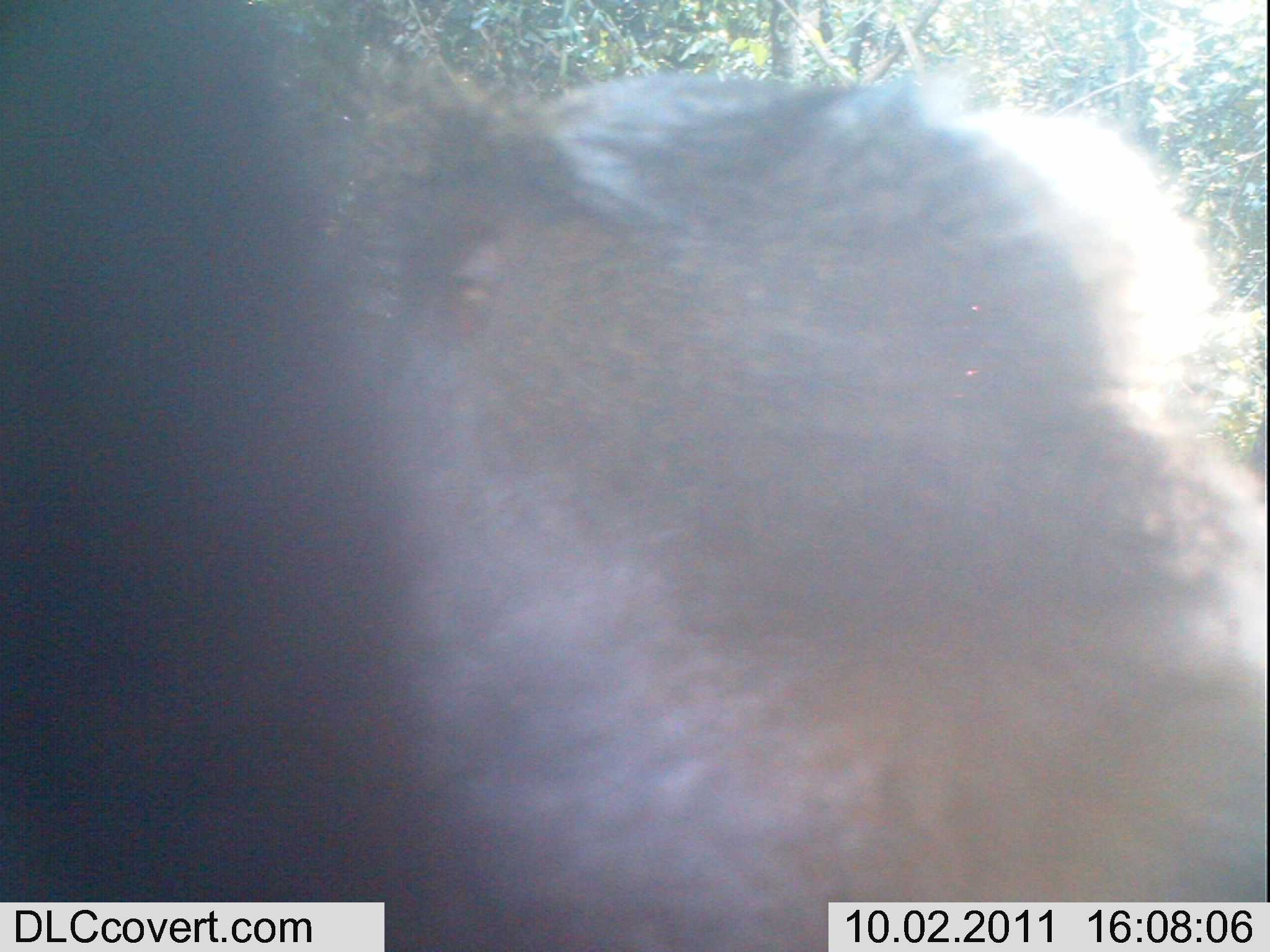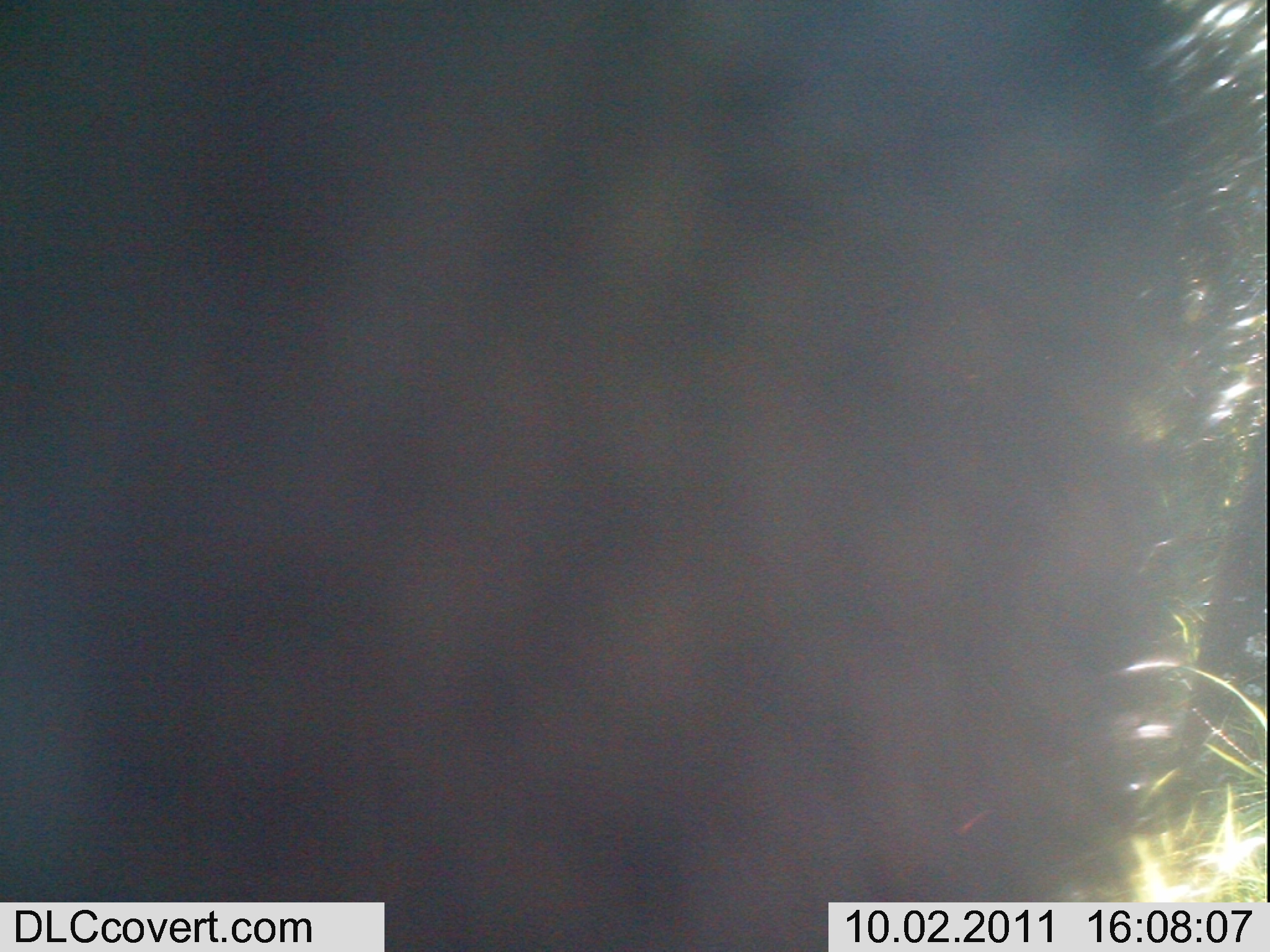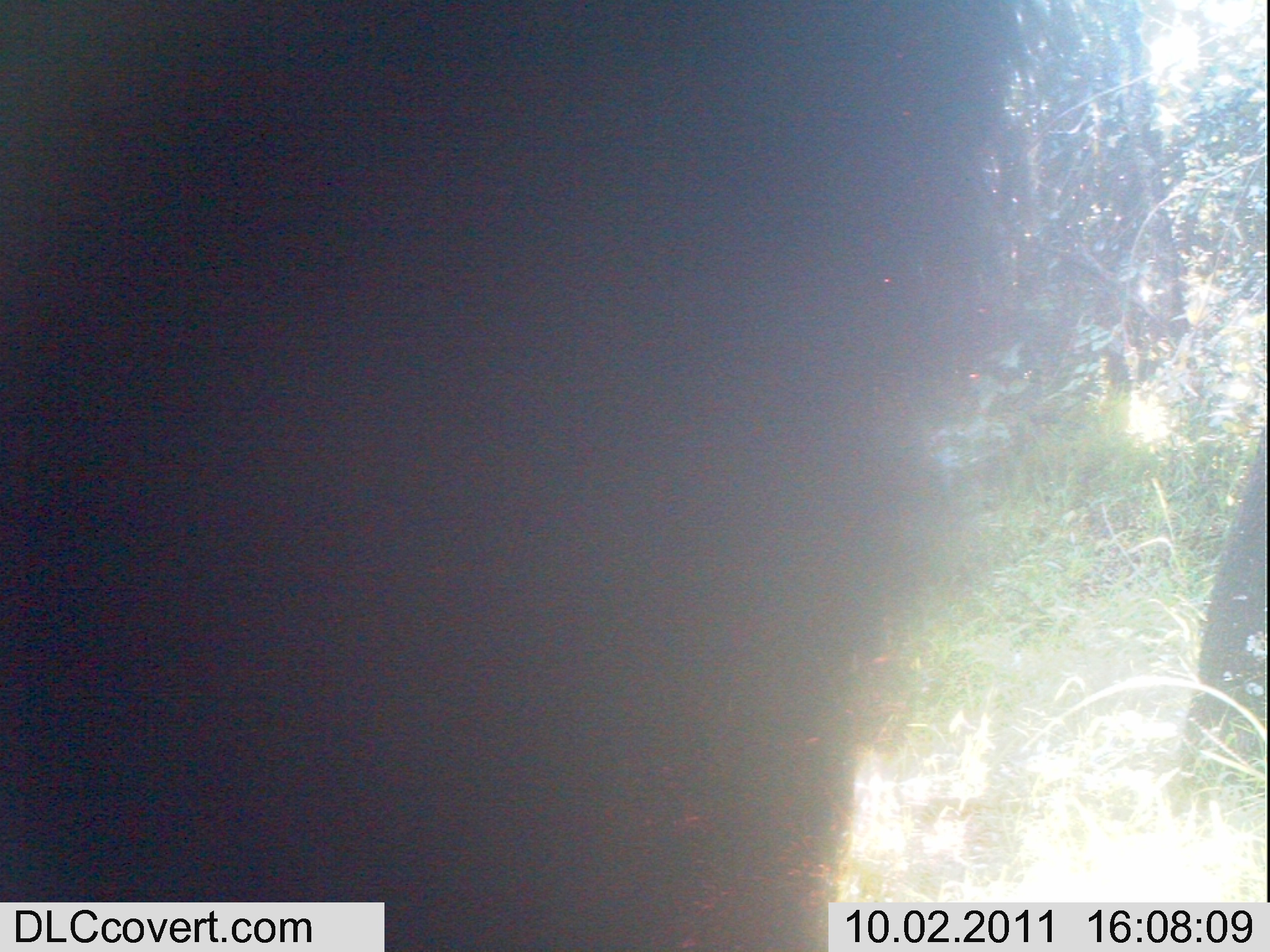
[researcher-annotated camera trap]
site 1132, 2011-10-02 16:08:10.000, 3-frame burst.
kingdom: Animalia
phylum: Chordata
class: Mammalia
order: Artiodactyla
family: Bovidae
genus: Capra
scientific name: Capra aegagrus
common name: wild goat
Capra aegagrus (wild goat), count 1.